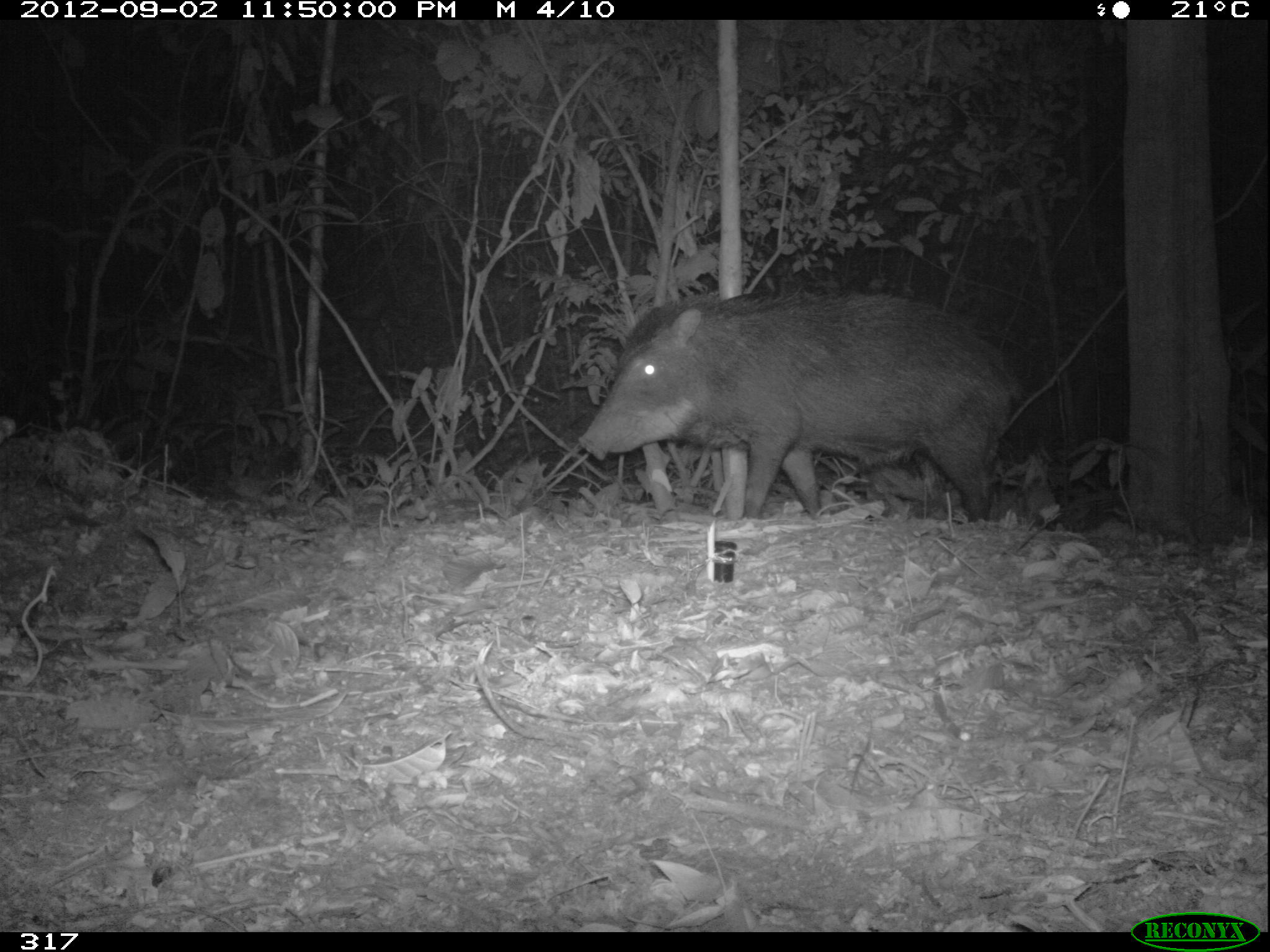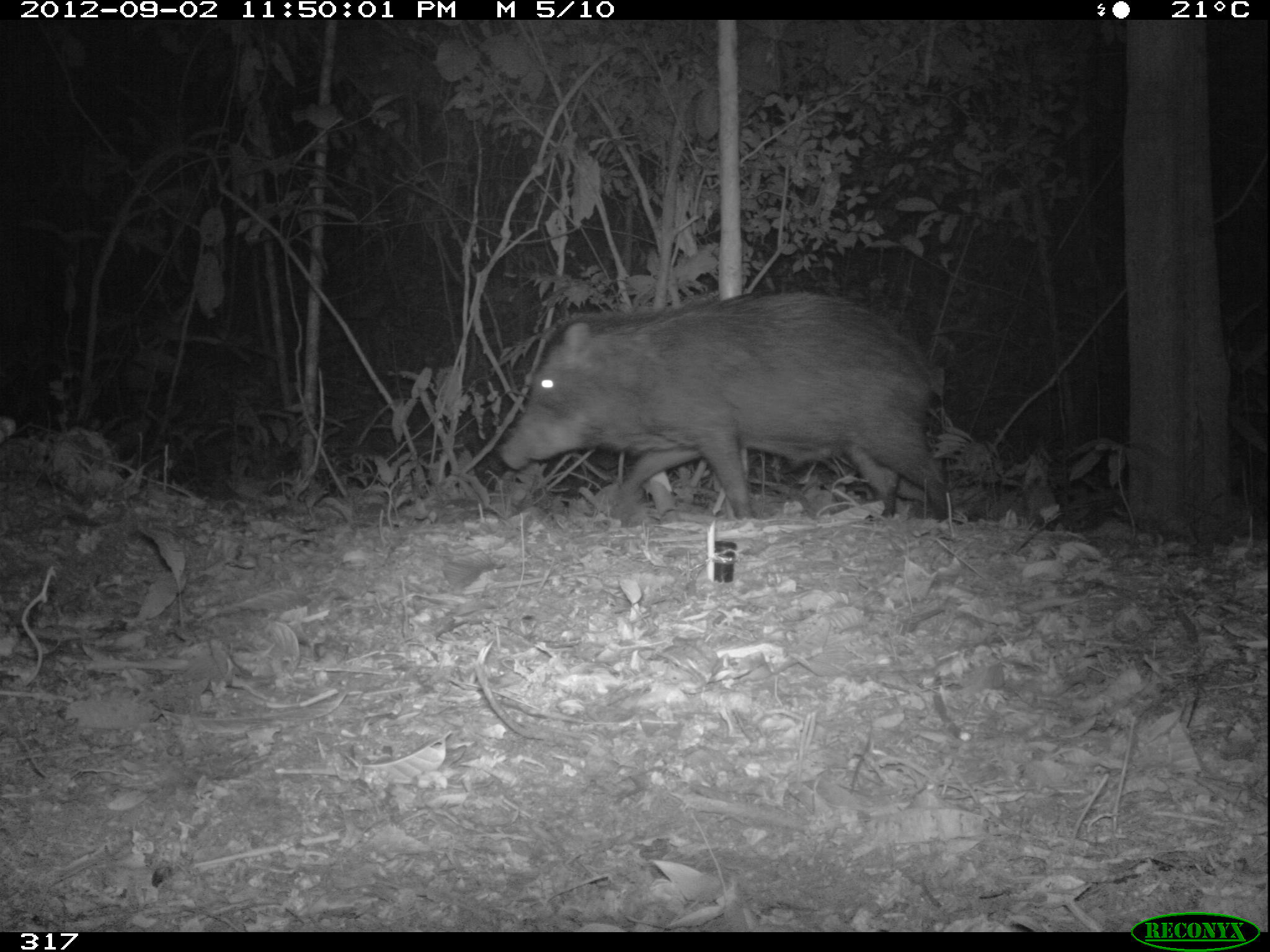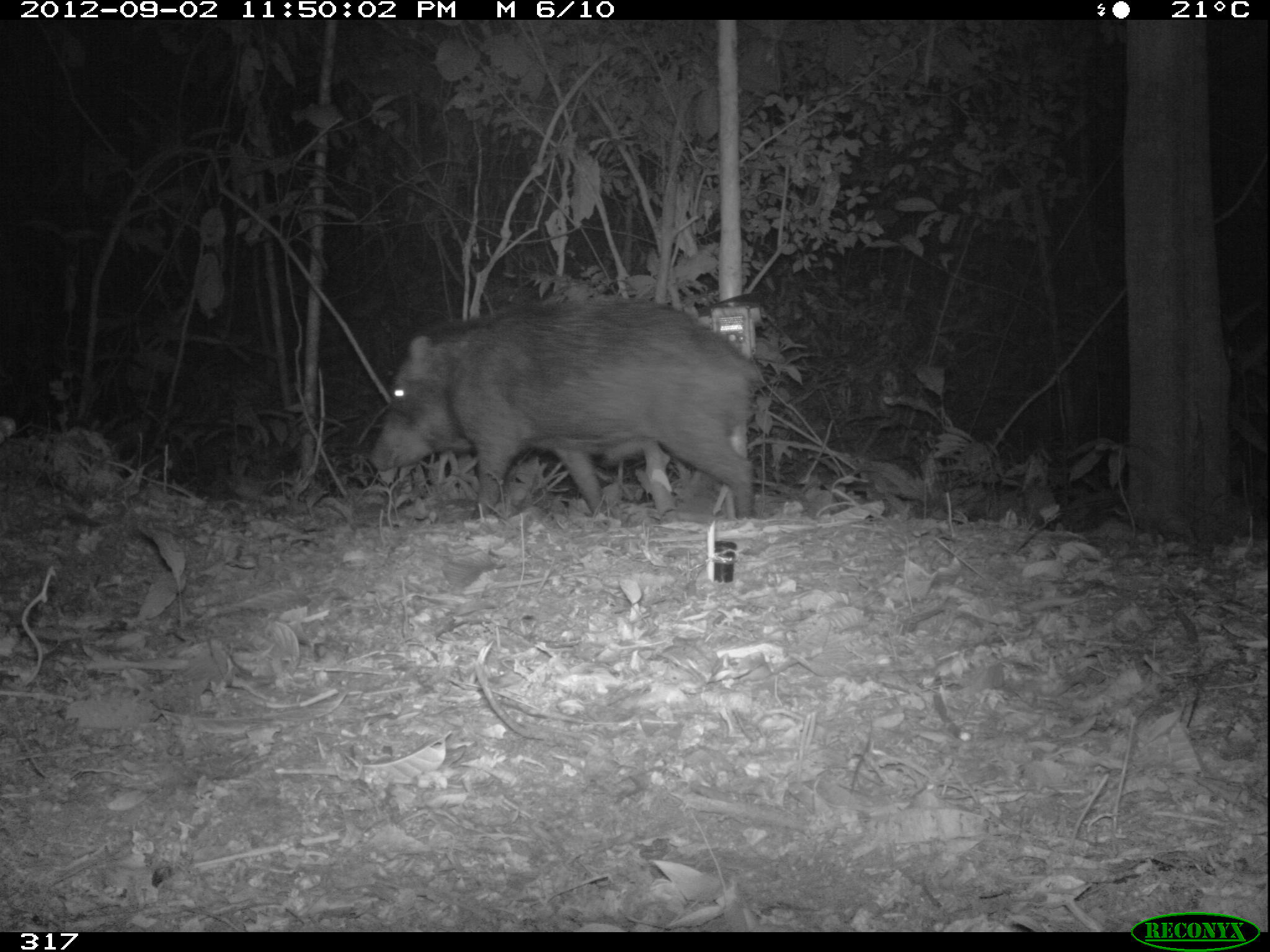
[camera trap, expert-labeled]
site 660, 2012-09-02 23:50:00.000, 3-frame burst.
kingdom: Animalia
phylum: Chordata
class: Mammalia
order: Artiodactyla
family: Tayassuidae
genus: Tayassu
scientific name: Tayassu pecari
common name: white-lipped peccary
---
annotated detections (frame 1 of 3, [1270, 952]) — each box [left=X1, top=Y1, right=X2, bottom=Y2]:
tayassu pecari: [left=577, top=285, right=1024, bottom=525]